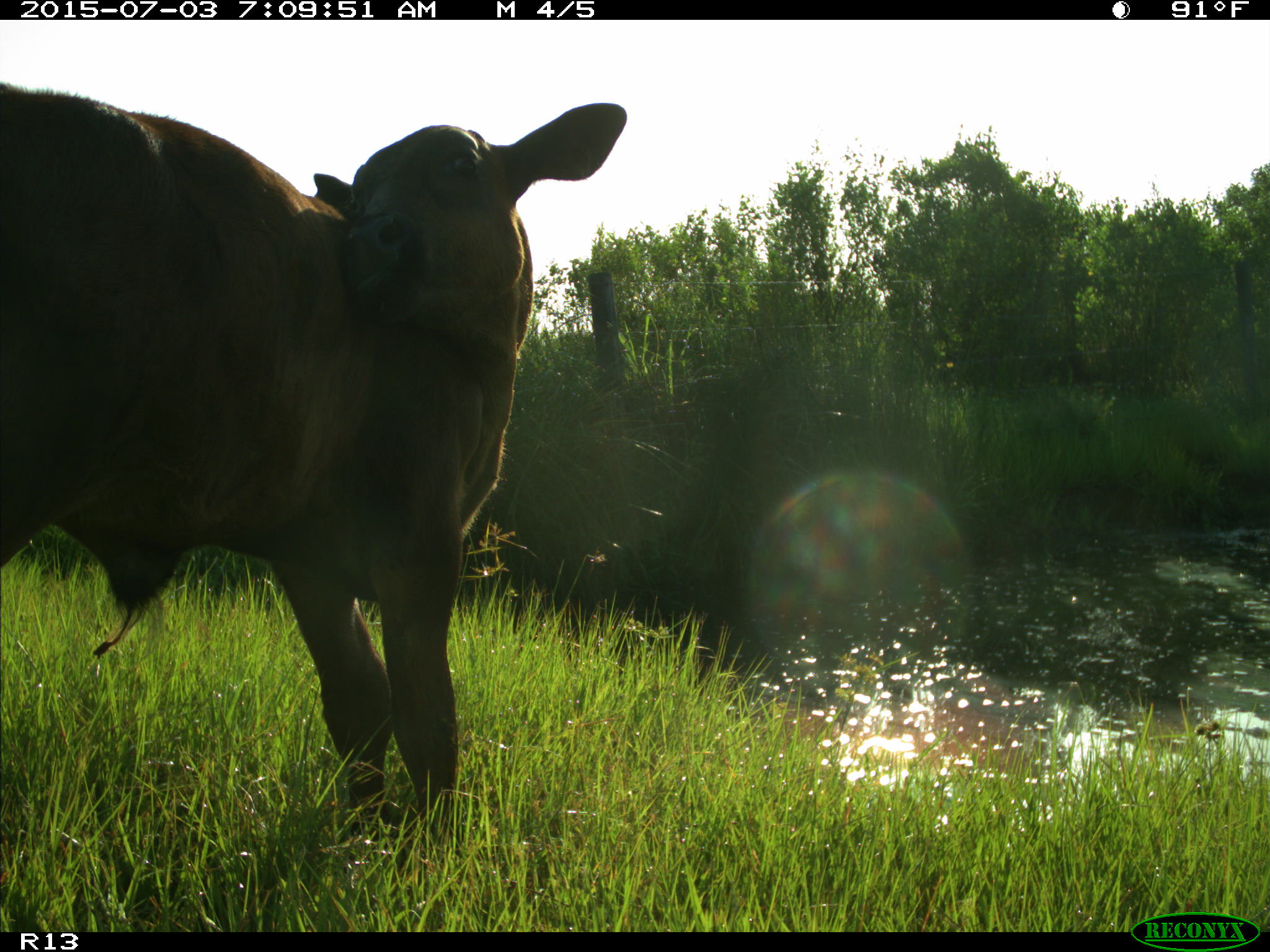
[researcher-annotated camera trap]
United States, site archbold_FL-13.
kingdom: Animalia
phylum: Chordata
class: Mammalia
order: Artiodactyla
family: Bovidae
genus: Bos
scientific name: Bos taurus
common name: domestic cow